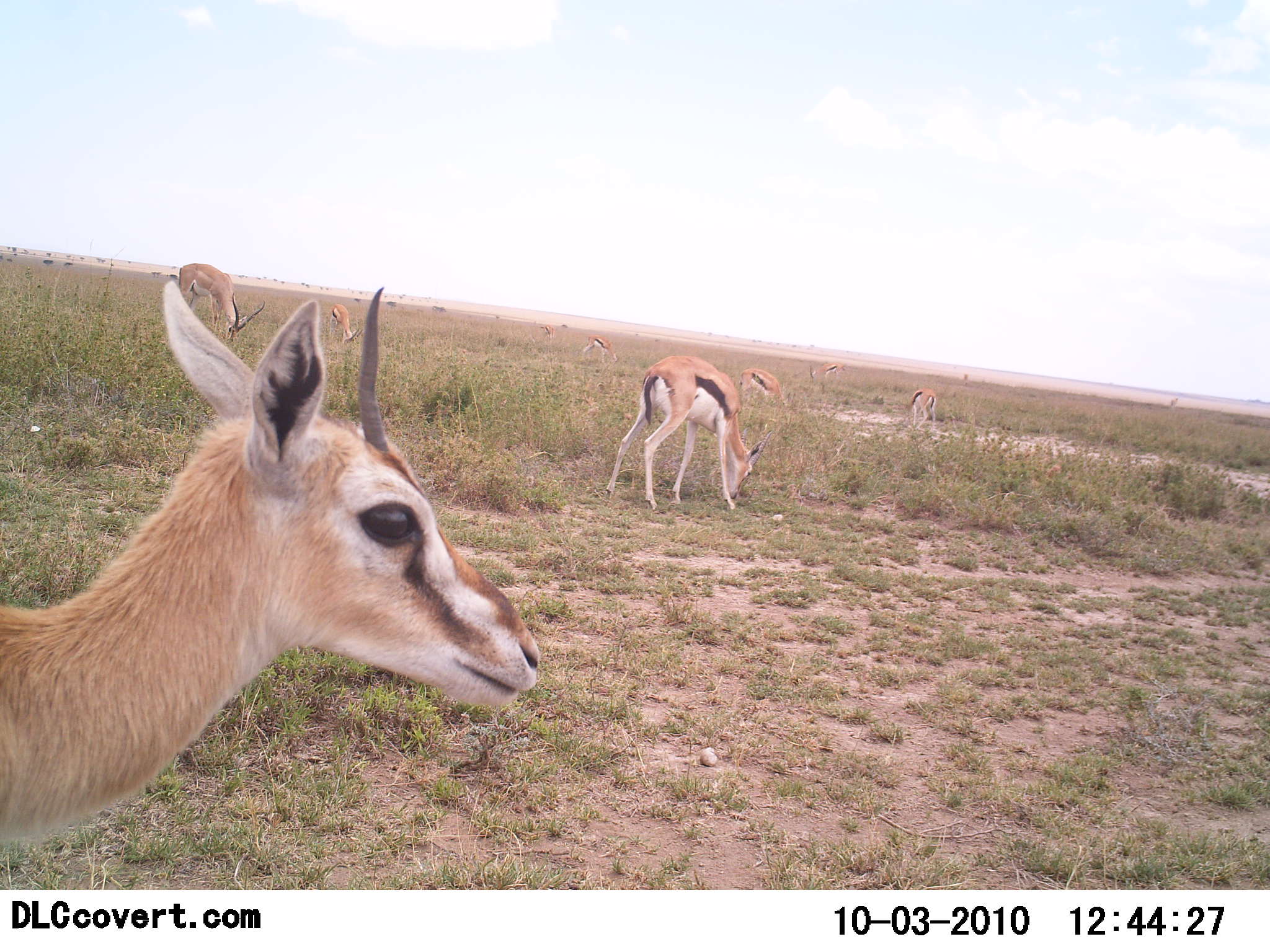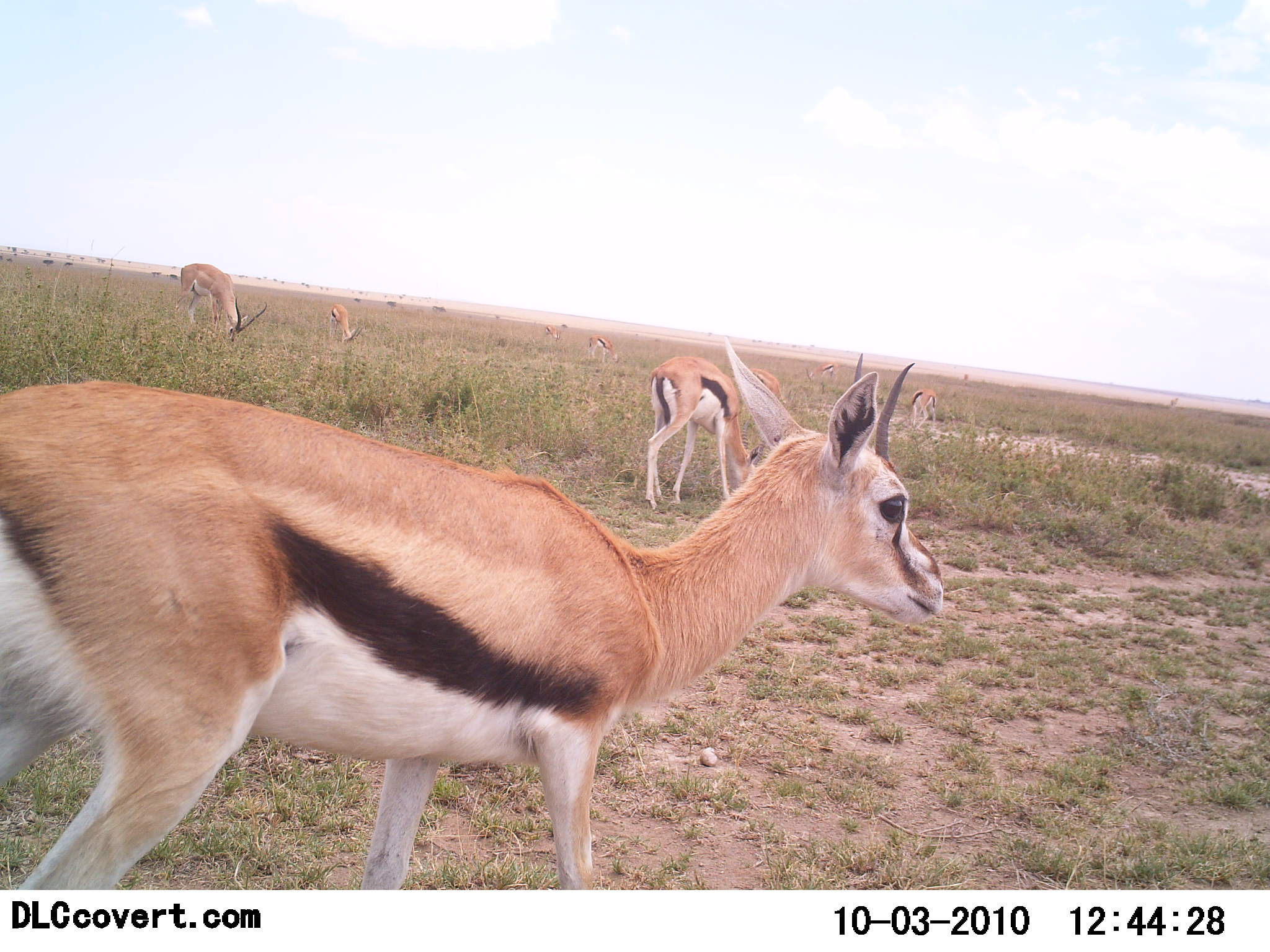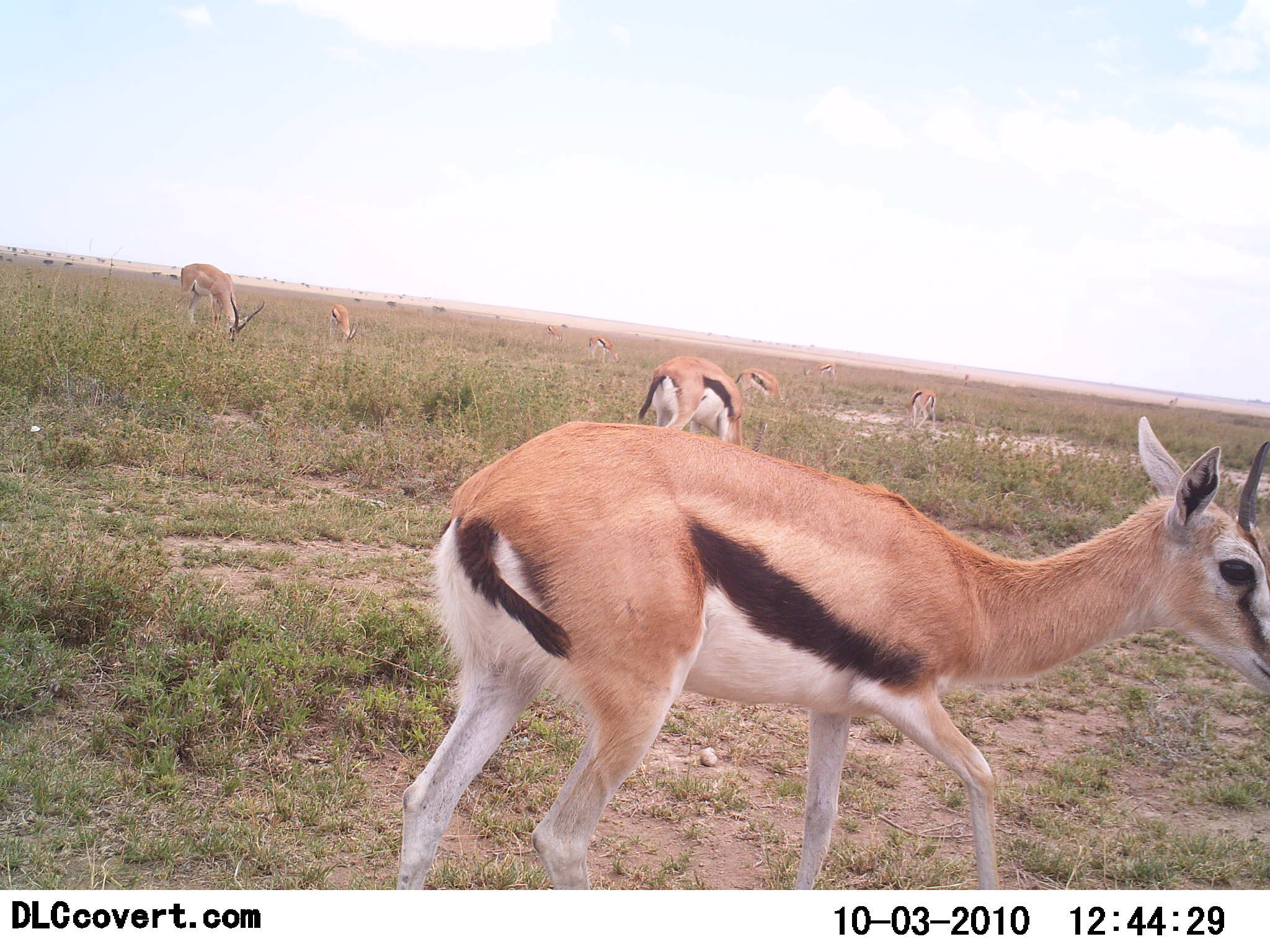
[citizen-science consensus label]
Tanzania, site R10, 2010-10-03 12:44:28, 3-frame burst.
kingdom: Animalia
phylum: Chordata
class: Mammalia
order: Artiodactyla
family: Bovidae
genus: Eudorcas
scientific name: Eudorcas thomsonii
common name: thomson's gazelle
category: gazellethomsons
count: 7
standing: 38%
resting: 0%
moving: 54%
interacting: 0%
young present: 0%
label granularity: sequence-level